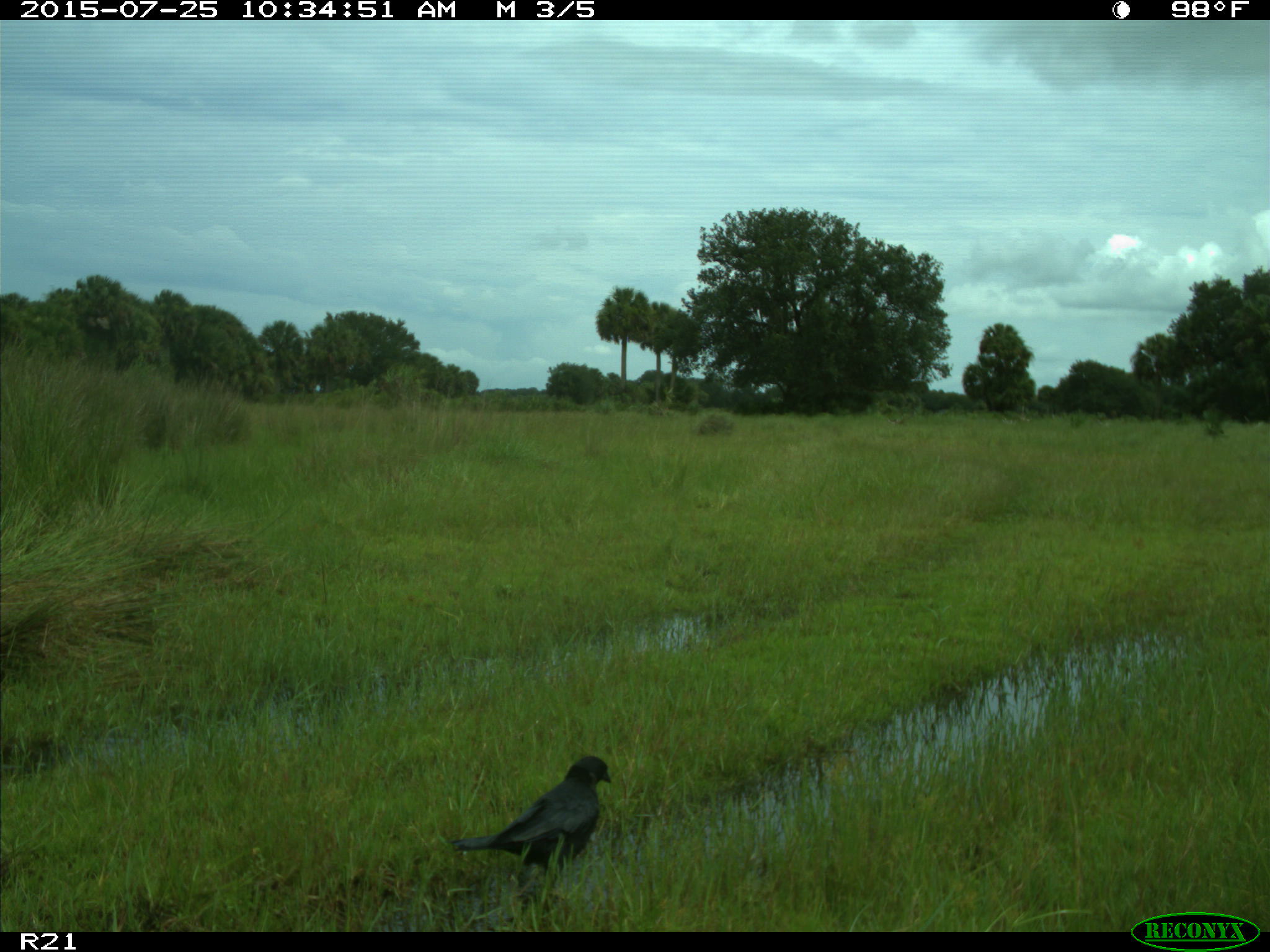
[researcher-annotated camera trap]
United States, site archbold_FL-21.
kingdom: Animalia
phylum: Chordata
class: Aves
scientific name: Aves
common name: birds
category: unidentified bird